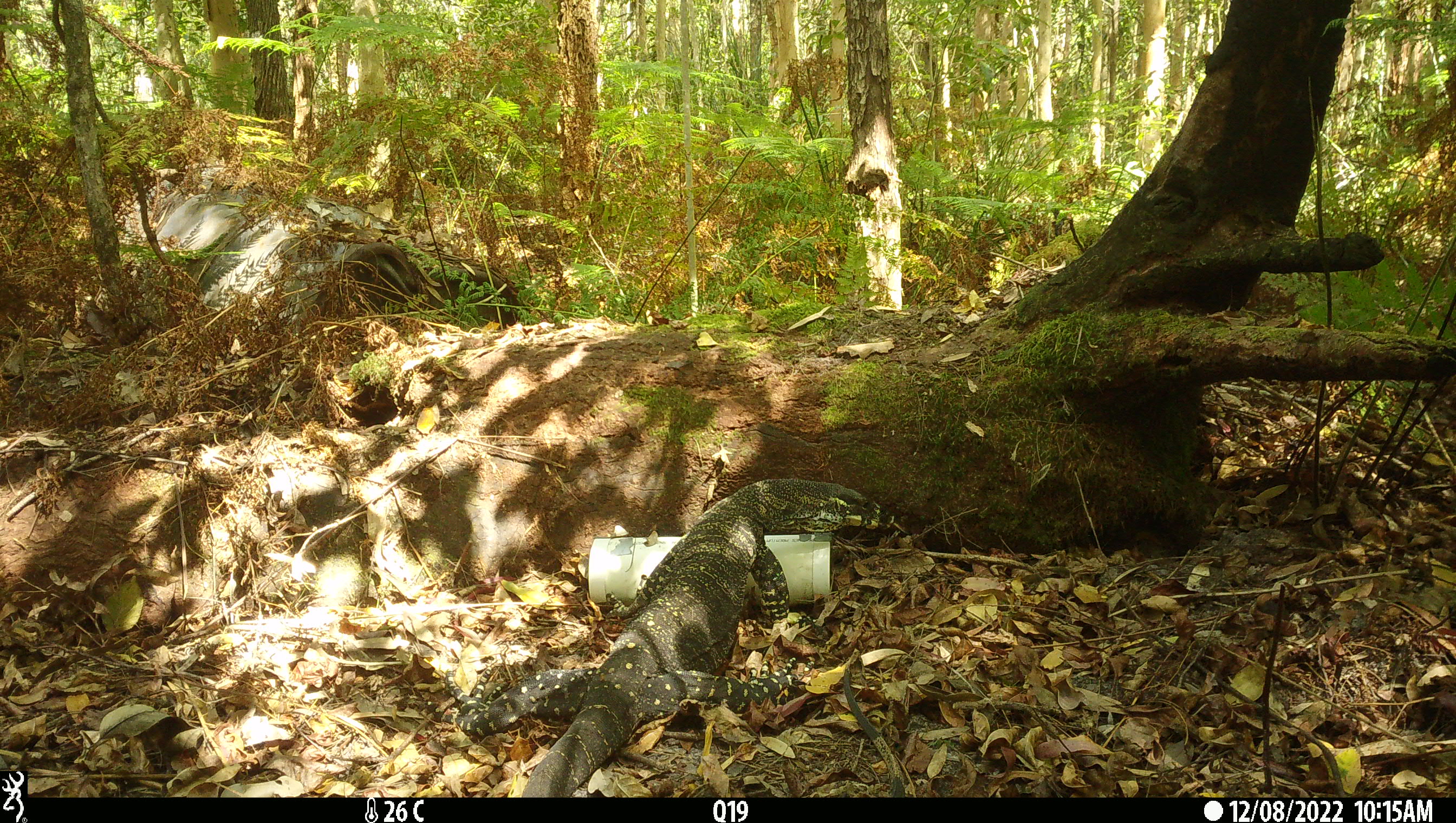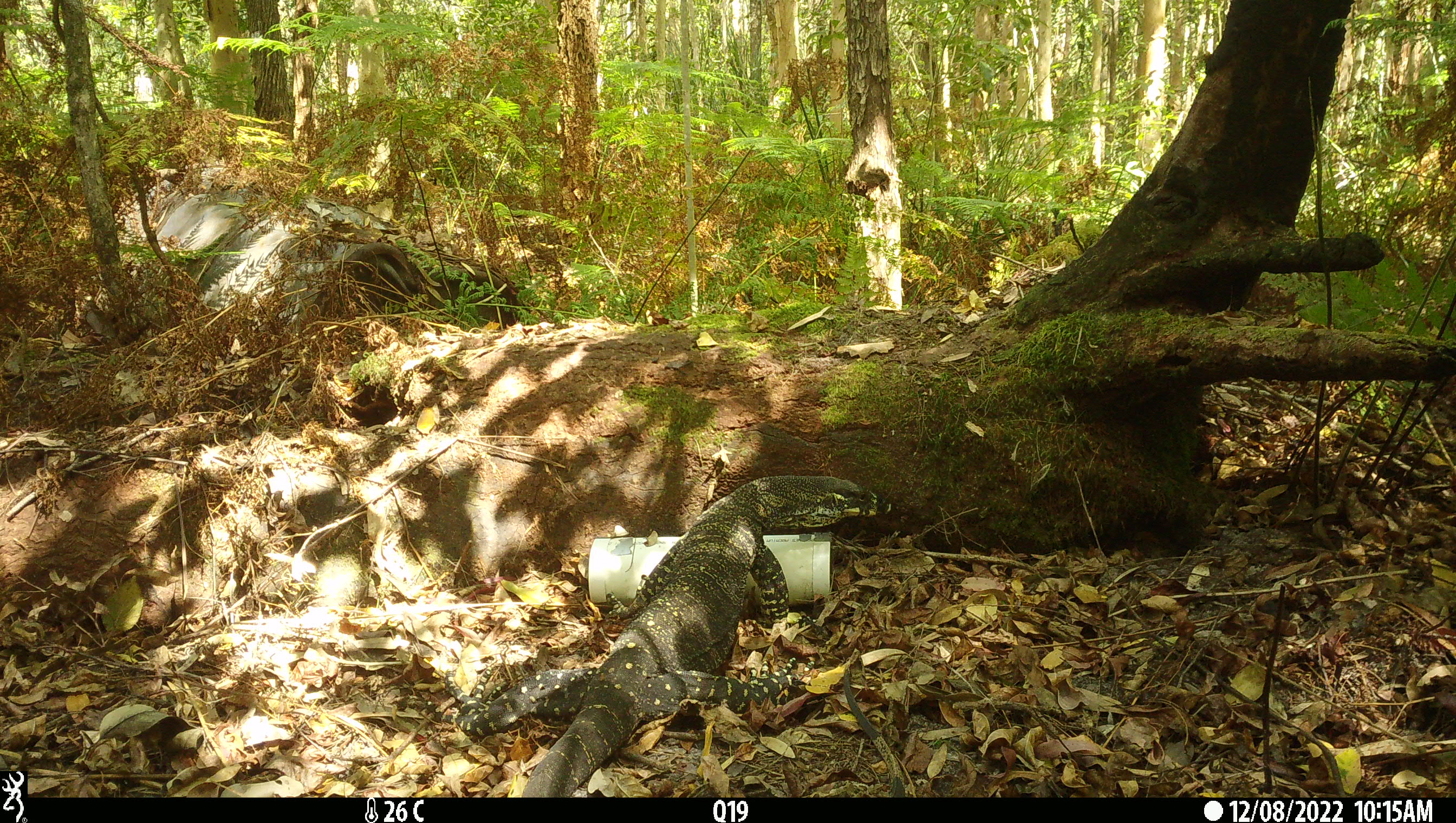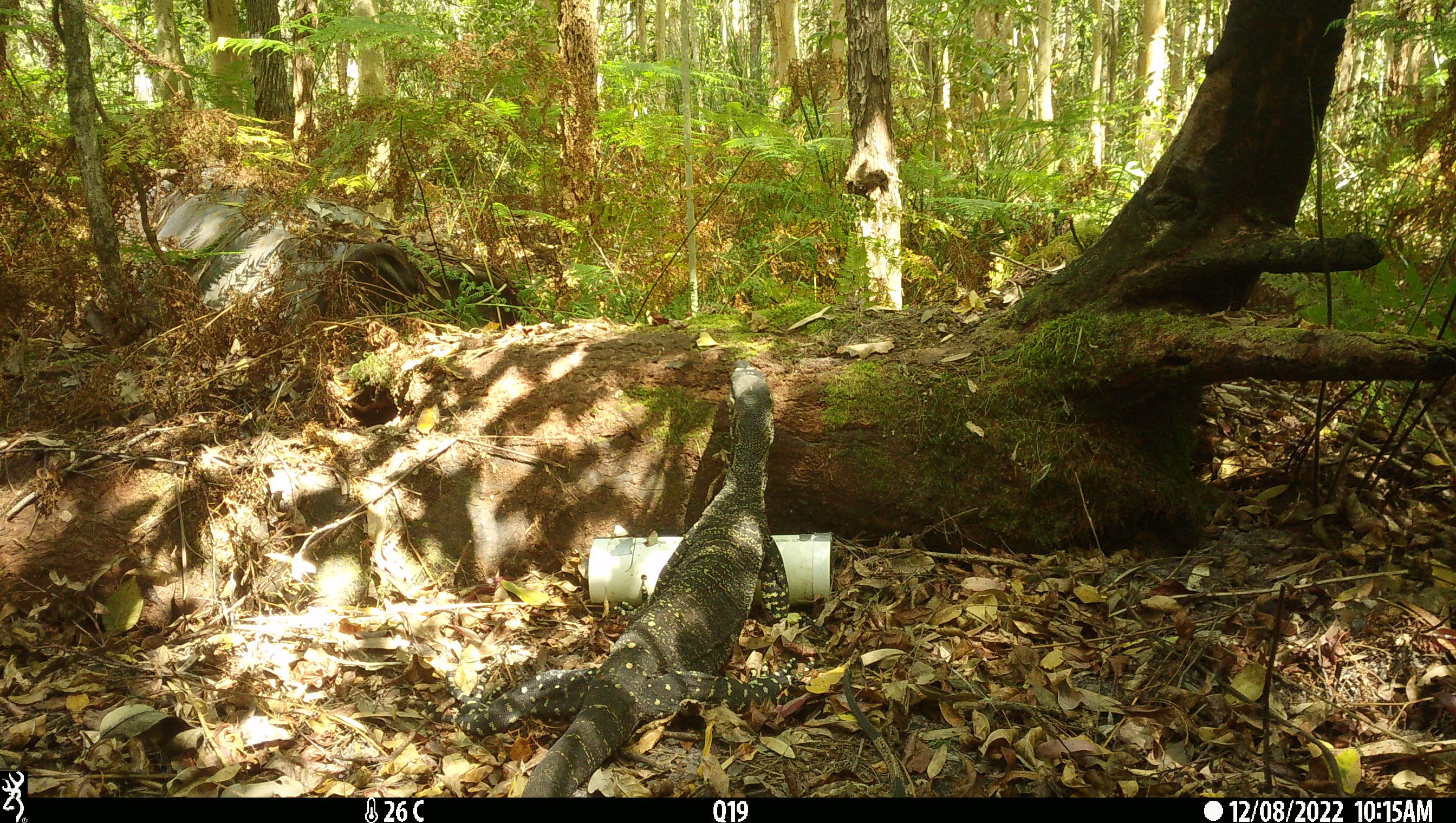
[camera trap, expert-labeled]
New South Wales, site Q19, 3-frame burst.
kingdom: Animalia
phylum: Chordata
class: Reptilia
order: Squamata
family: Varanidae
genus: Varanus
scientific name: Varanus varius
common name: lace monitor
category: goanna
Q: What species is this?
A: Goanna (lace monitor) (Varanus varius).